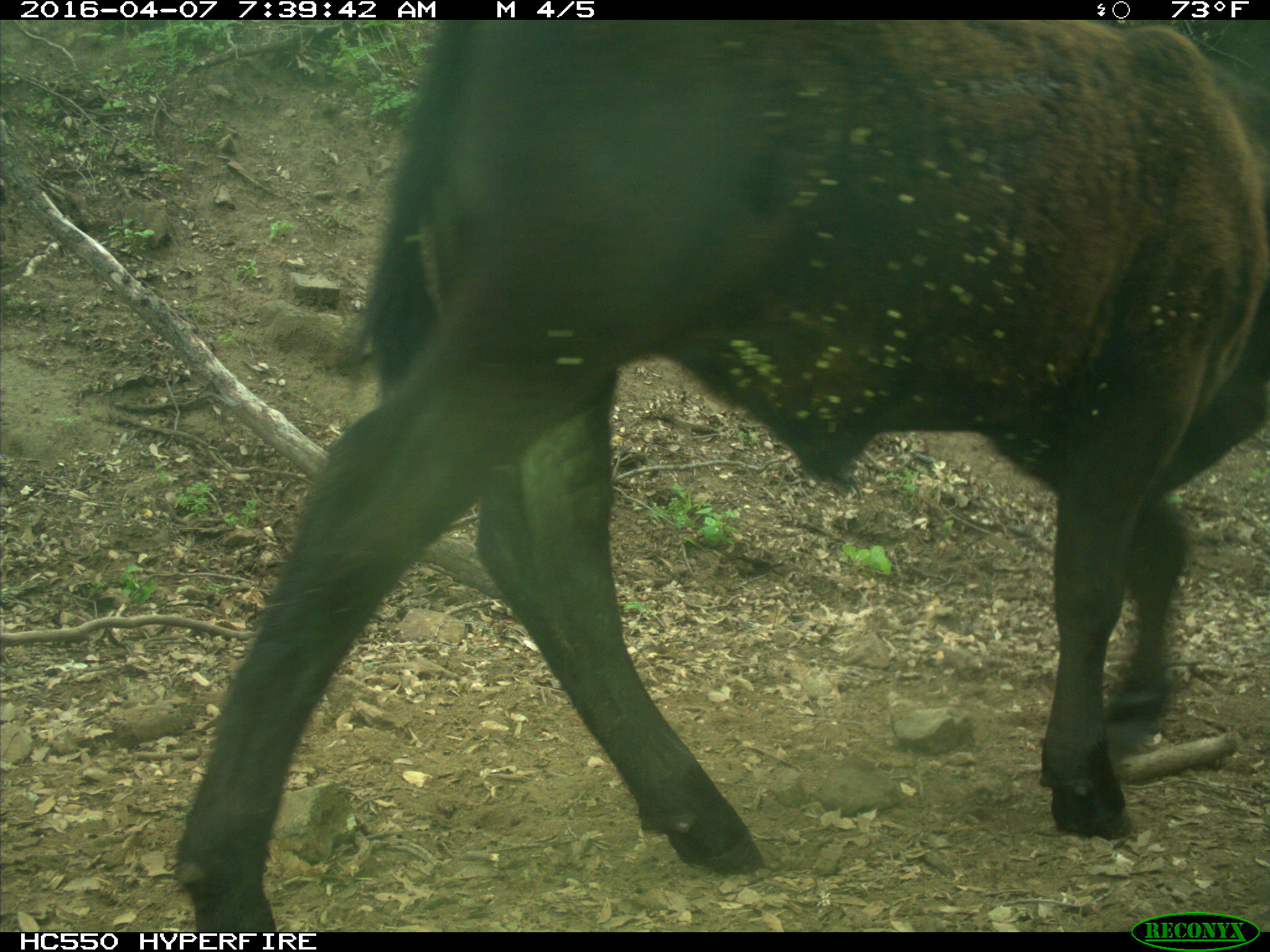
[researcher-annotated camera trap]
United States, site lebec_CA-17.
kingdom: Animalia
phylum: Chordata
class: Mammalia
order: Artiodactyla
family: Bovidae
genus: Bos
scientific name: Bos taurus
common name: domestic cow